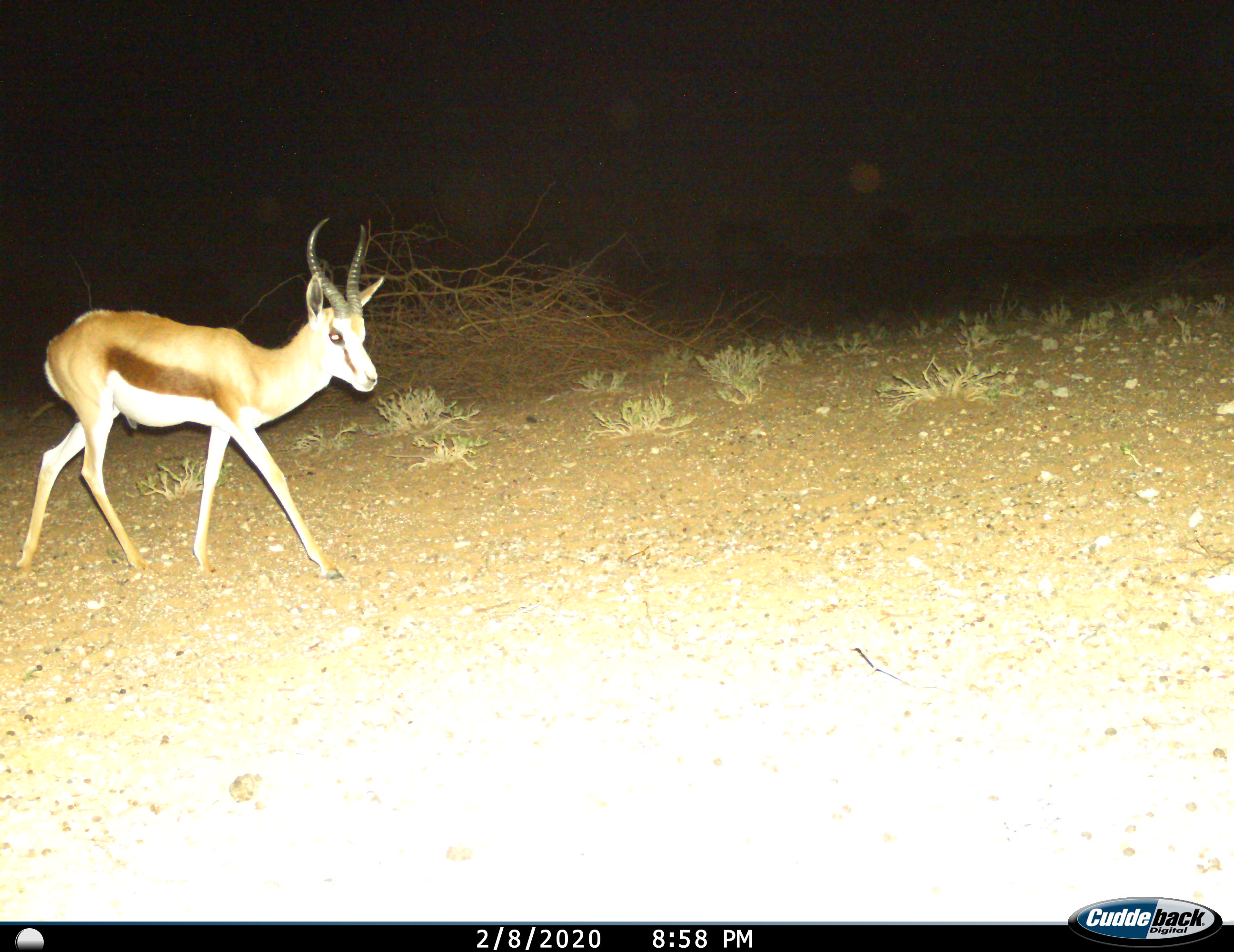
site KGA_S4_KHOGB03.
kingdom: Animalia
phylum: Chordata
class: Mammalia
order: Artiodactyla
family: Bovidae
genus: Antidorcas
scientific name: Antidorcas marsupialis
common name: springbok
Springbok (Antidorcas marsupialis), count 1. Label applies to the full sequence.